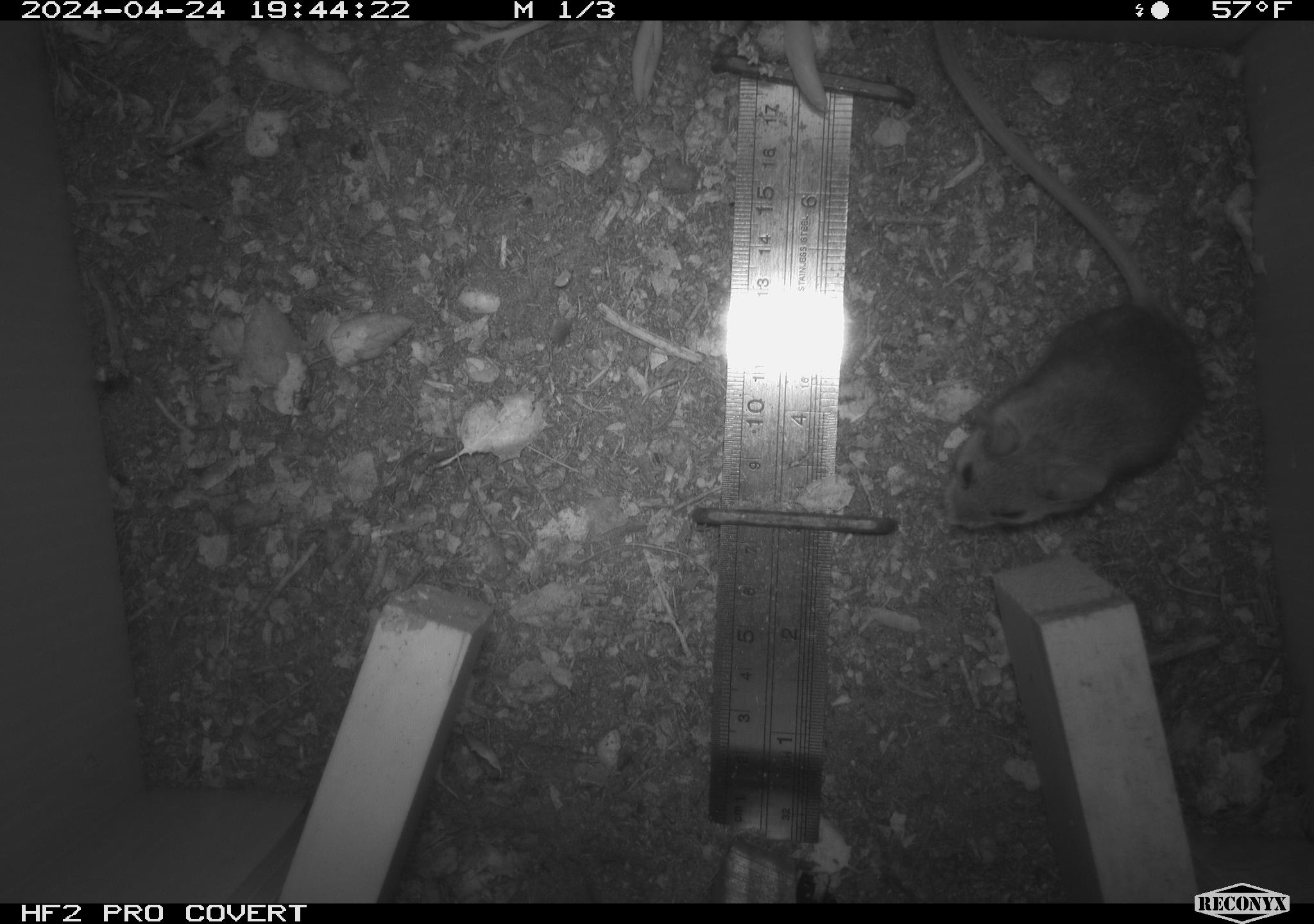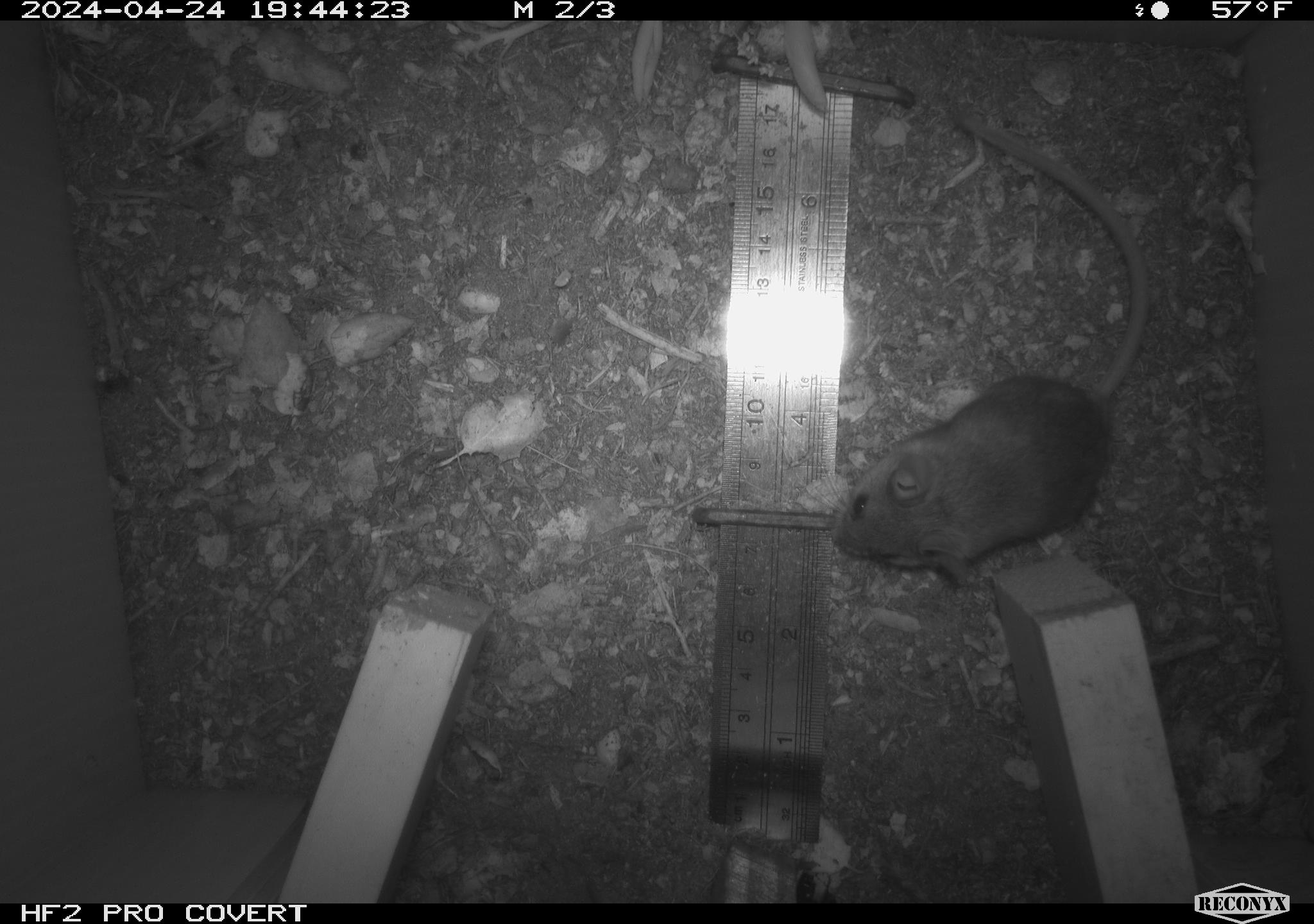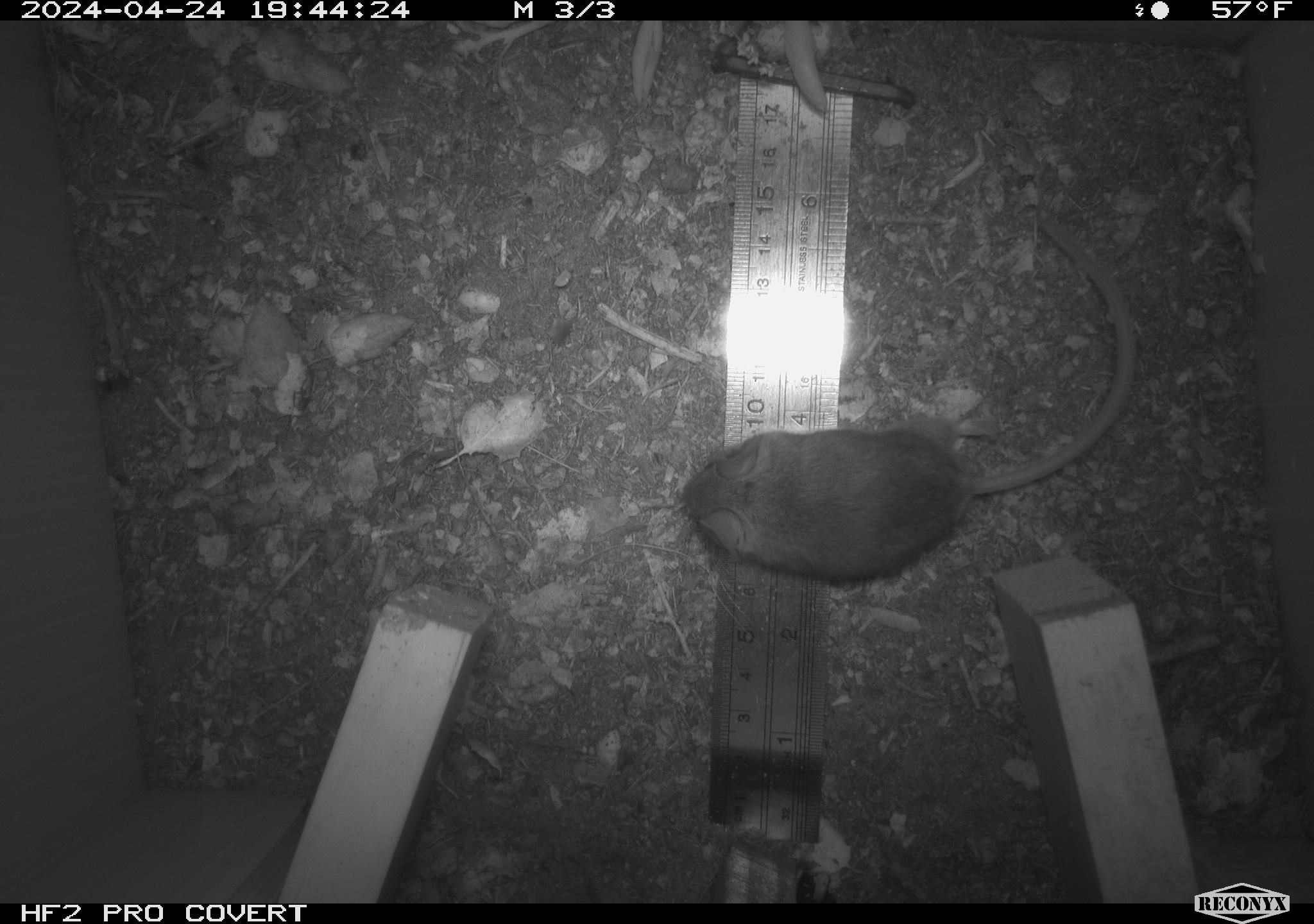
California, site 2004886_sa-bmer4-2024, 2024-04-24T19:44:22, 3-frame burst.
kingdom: Animalia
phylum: Chordata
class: Mammalia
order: Rodentia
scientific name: Rodentia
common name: mouse species